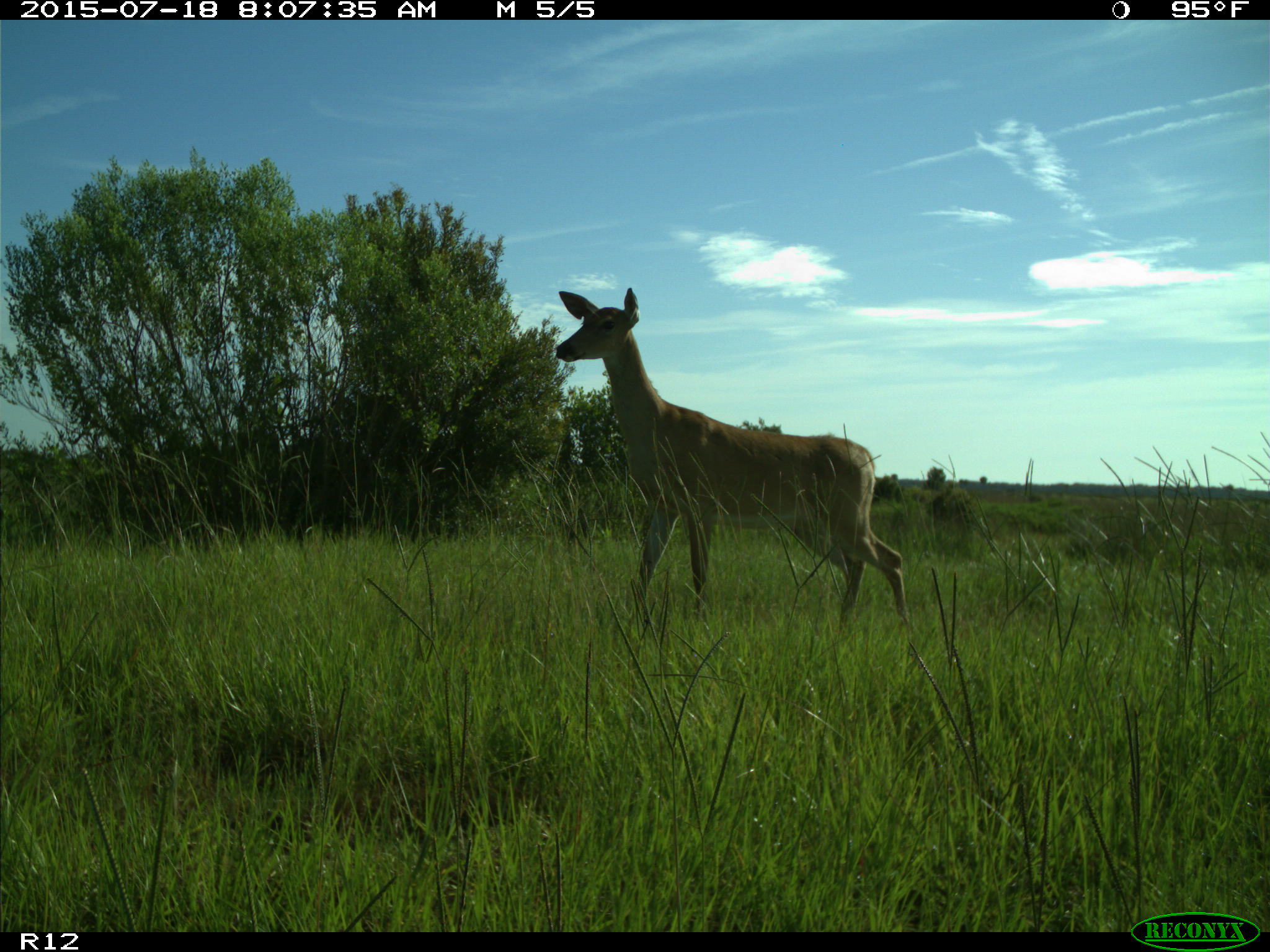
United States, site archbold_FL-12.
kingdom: Animalia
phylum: Chordata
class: Mammalia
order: Artiodactyla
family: Cervidae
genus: Odocoileus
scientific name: Odocoileus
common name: deer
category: unidentified deer